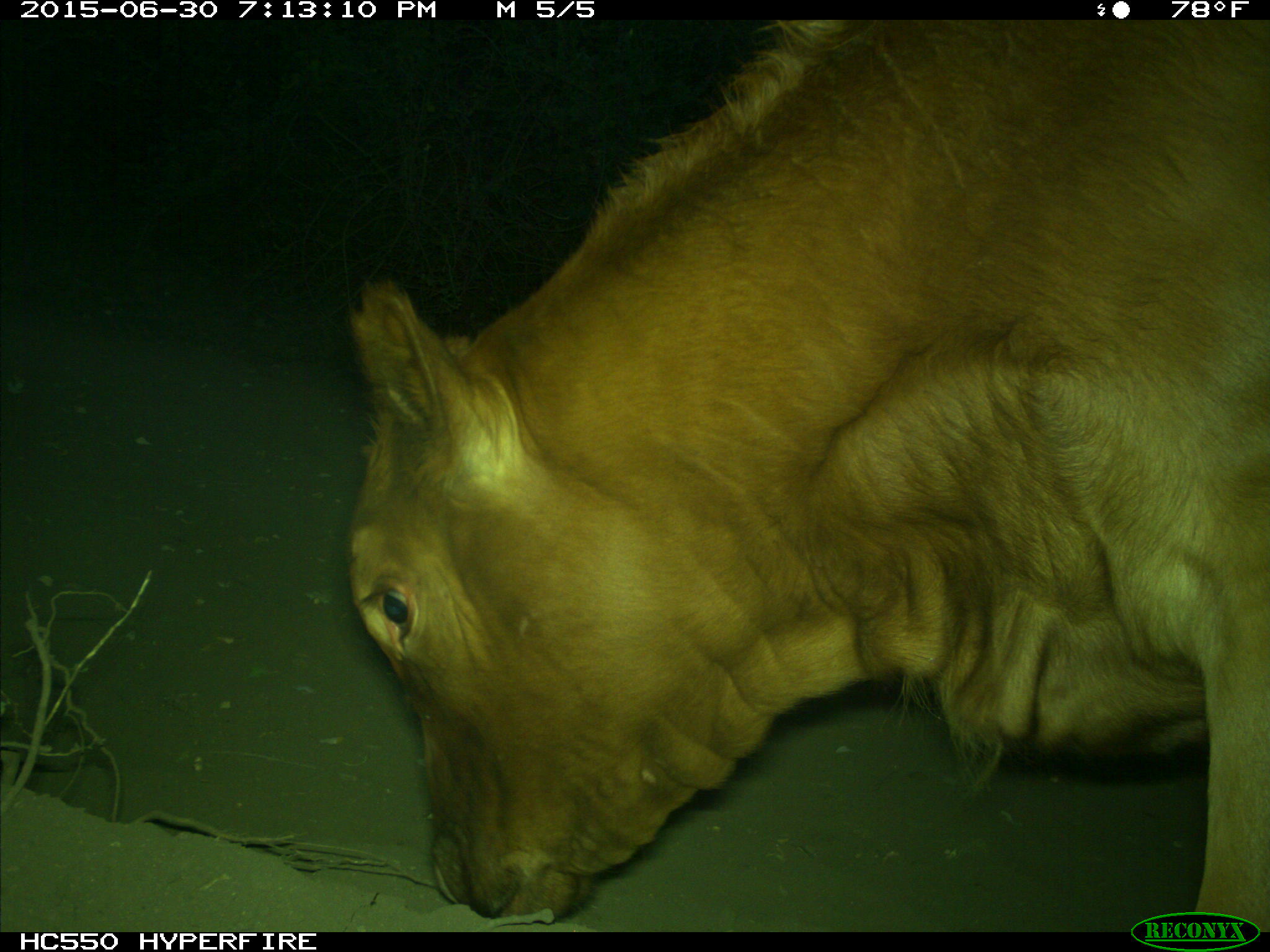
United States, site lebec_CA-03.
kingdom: Animalia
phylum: Chordata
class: Mammalia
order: Artiodactyla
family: Bovidae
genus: Bos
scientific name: Bos taurus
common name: domestic cow